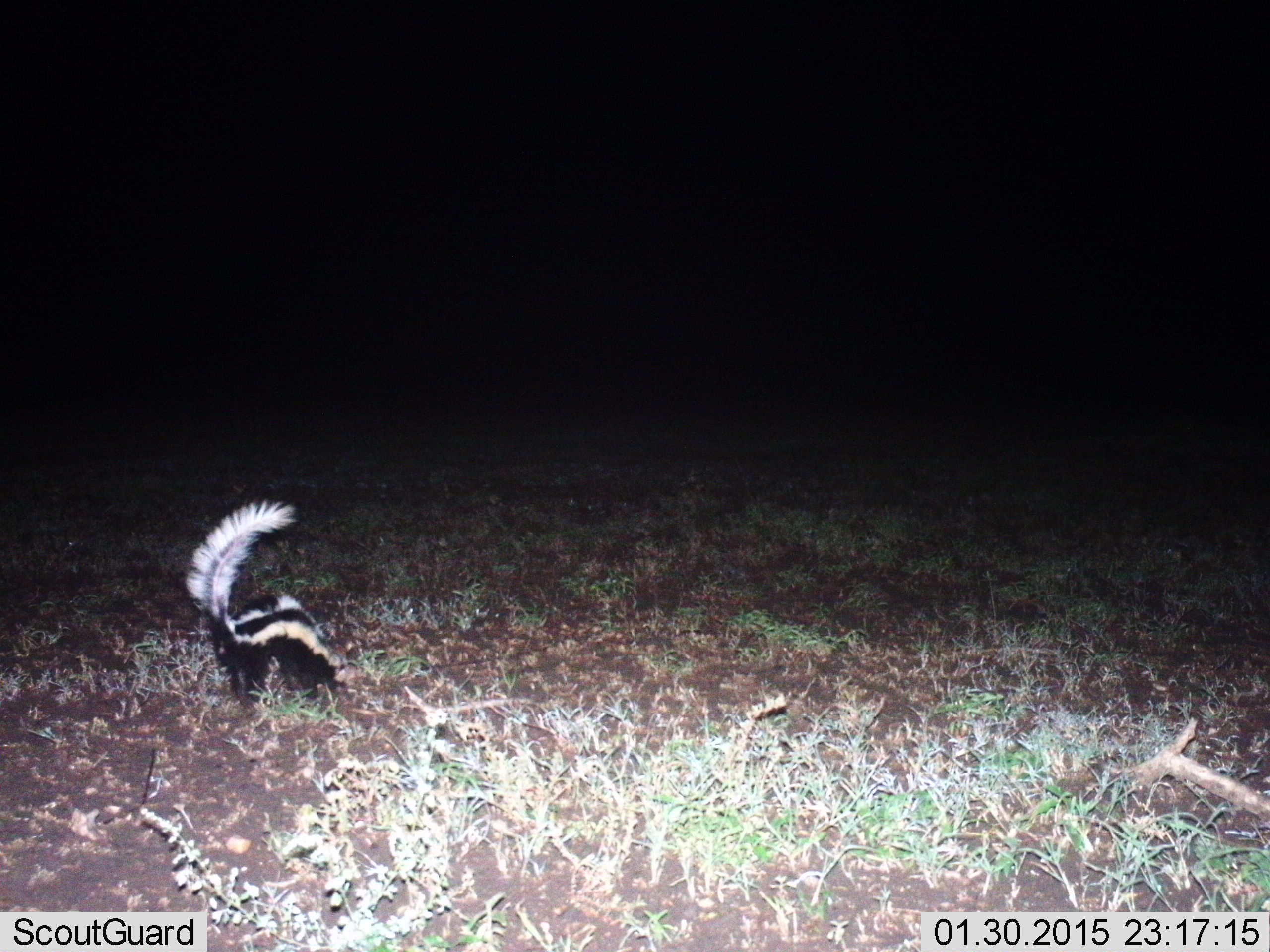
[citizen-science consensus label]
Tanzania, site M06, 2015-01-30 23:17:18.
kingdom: Animalia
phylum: Chordata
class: Mammalia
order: Carnivora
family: Mustelidae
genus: Ictonyx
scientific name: Ictonyx striatus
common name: zorilla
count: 1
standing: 70%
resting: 0%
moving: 0%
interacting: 0%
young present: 0%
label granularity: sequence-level